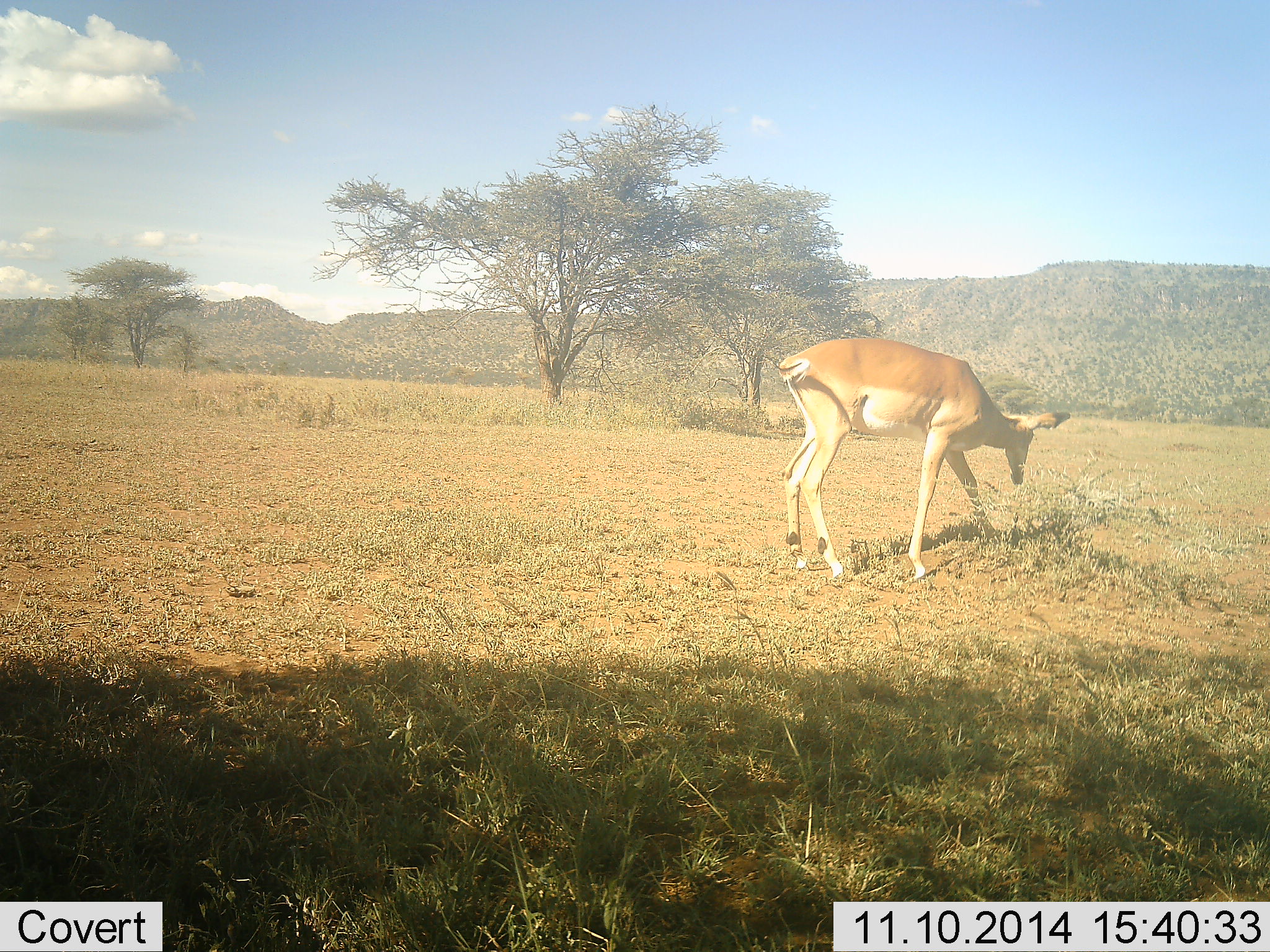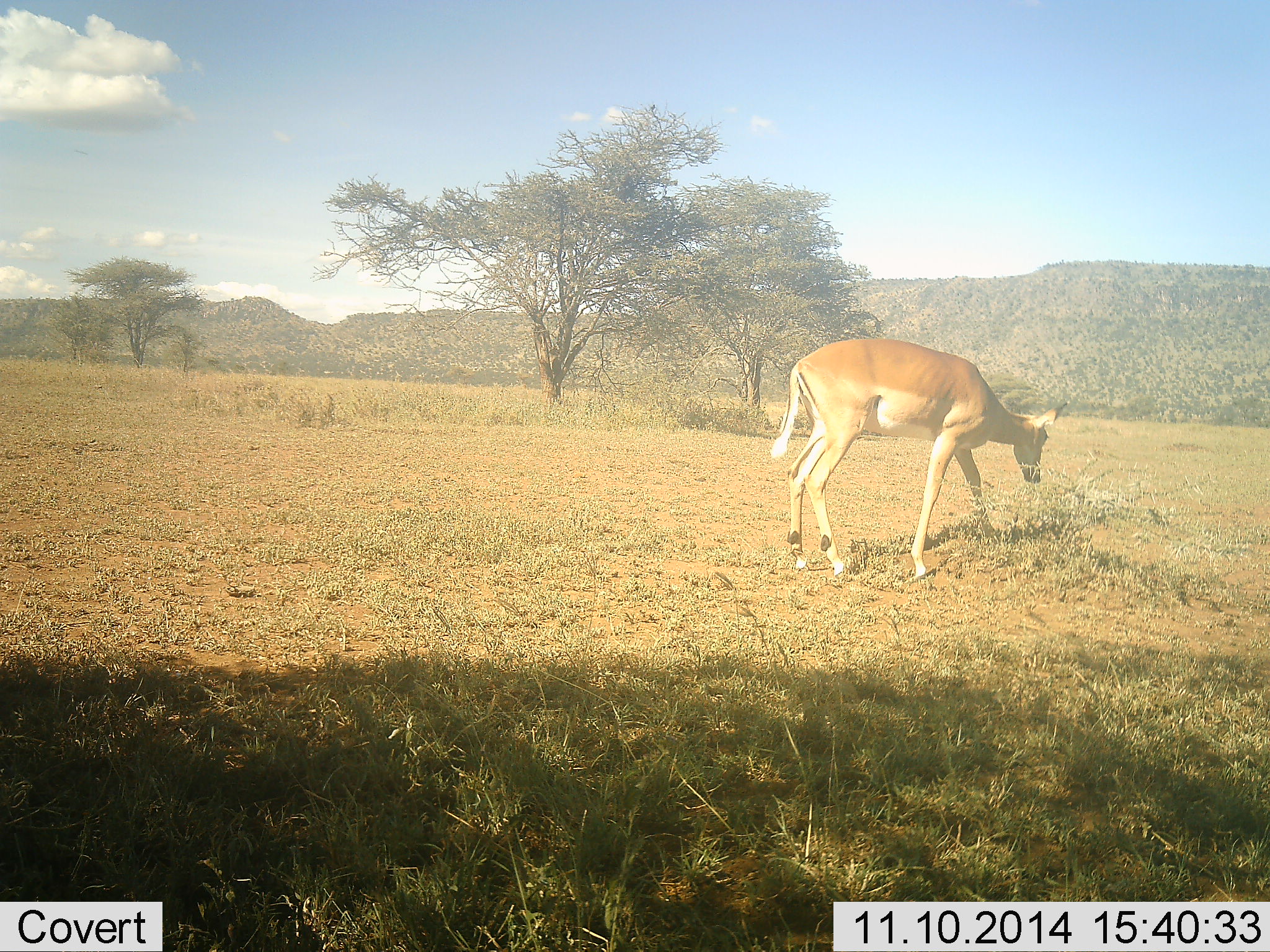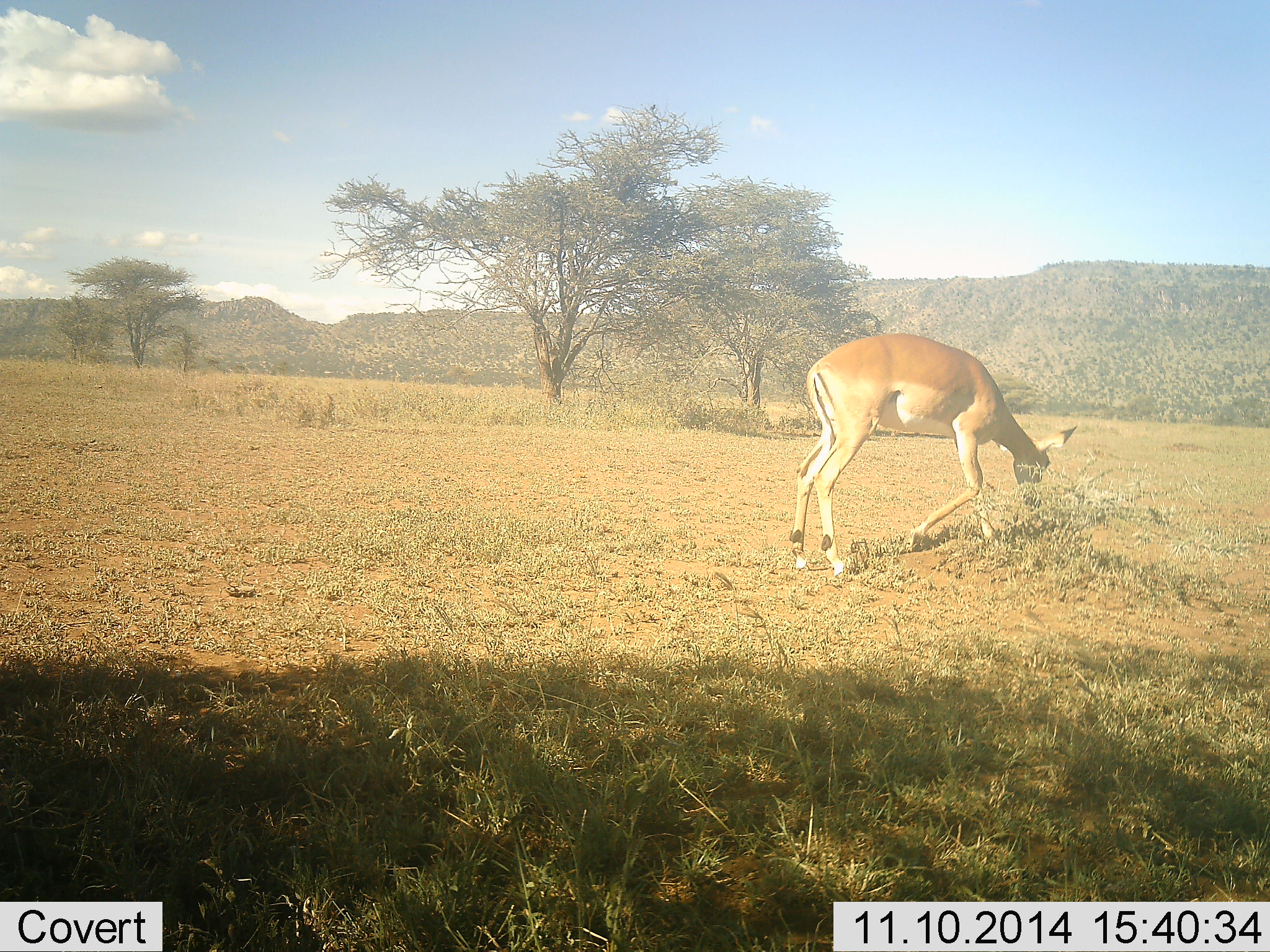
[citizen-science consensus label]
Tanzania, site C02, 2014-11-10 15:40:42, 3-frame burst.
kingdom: Animalia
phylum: Chordata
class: Mammalia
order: Artiodactyla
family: Bovidae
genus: Aepyceros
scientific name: Aepyceros melampus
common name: impala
Impala (Aepyceros melampus), count 1. Behavior (volunteer vote fractions): standing 30%, resting 0%, moving 10%, interacting 0%. Young present (vote fraction): 0%. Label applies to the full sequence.